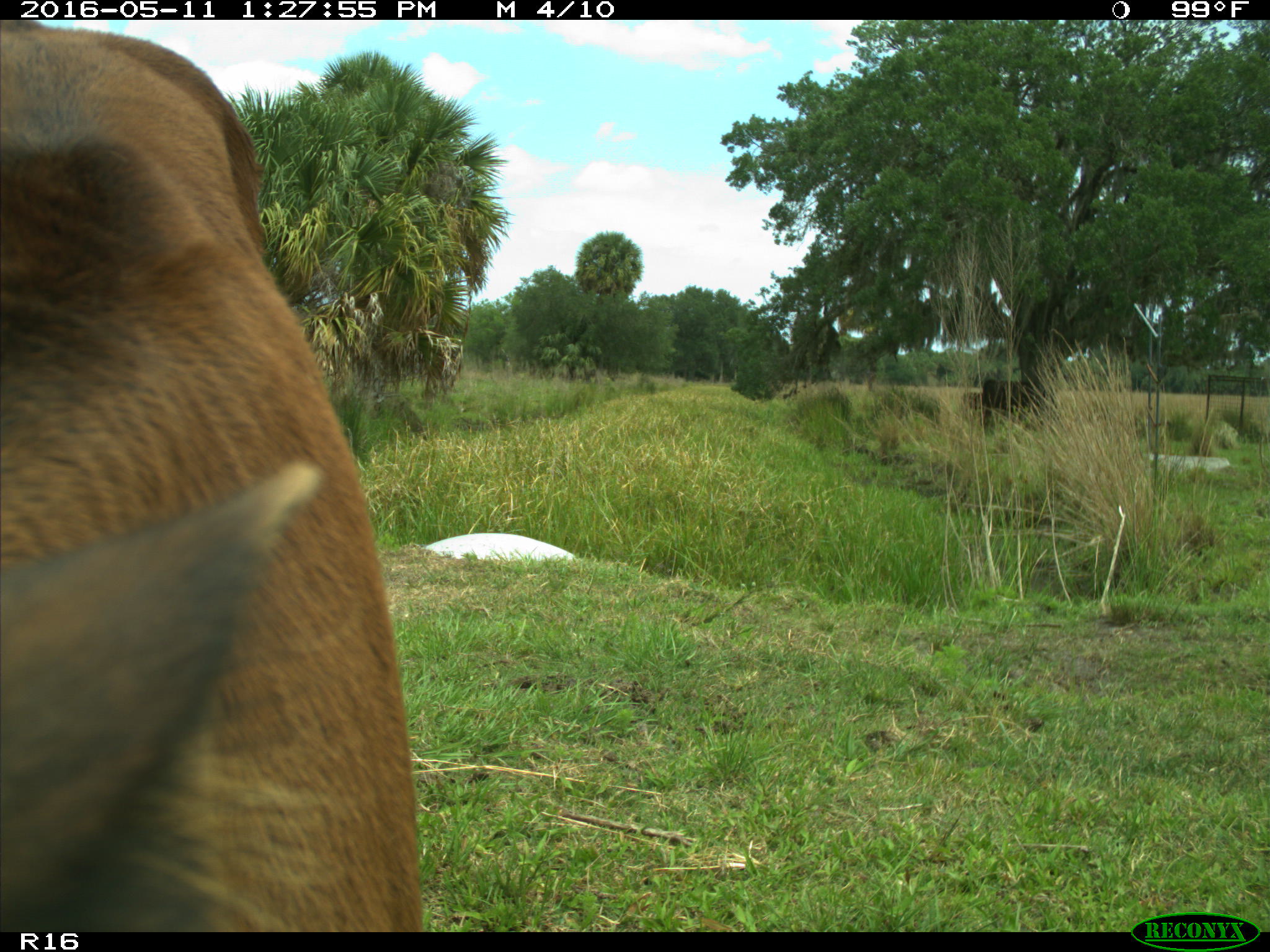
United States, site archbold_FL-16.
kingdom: Animalia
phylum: Chordata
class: Mammalia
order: Artiodactyla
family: Bovidae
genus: Bos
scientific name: Bos taurus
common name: domestic cow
Bos taurus (domestic cow).